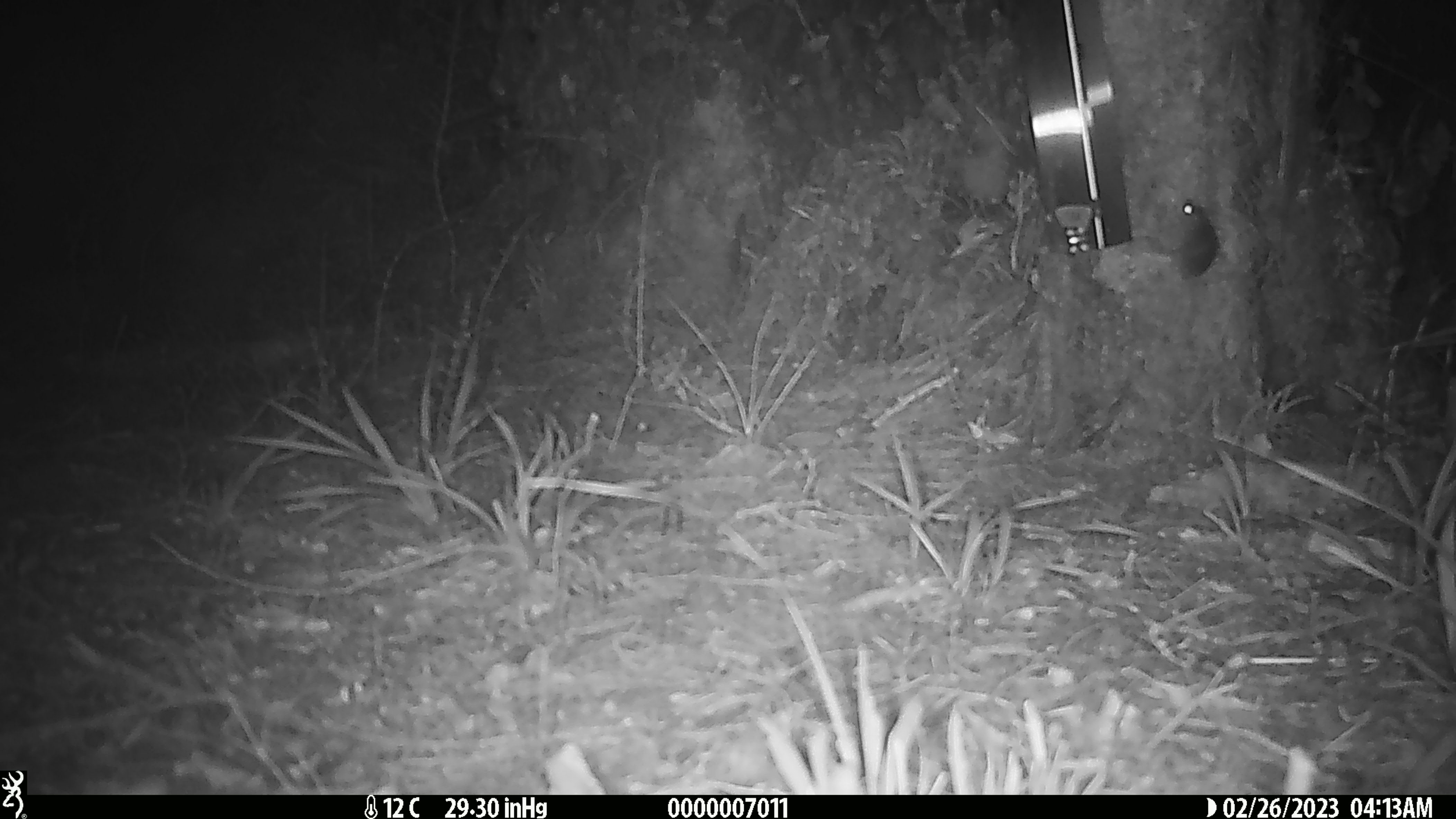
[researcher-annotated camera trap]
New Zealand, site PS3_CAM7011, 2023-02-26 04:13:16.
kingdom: Animalia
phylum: Chordata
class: Mammalia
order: Rodentia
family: Muridae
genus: Mus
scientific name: Mus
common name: mouse